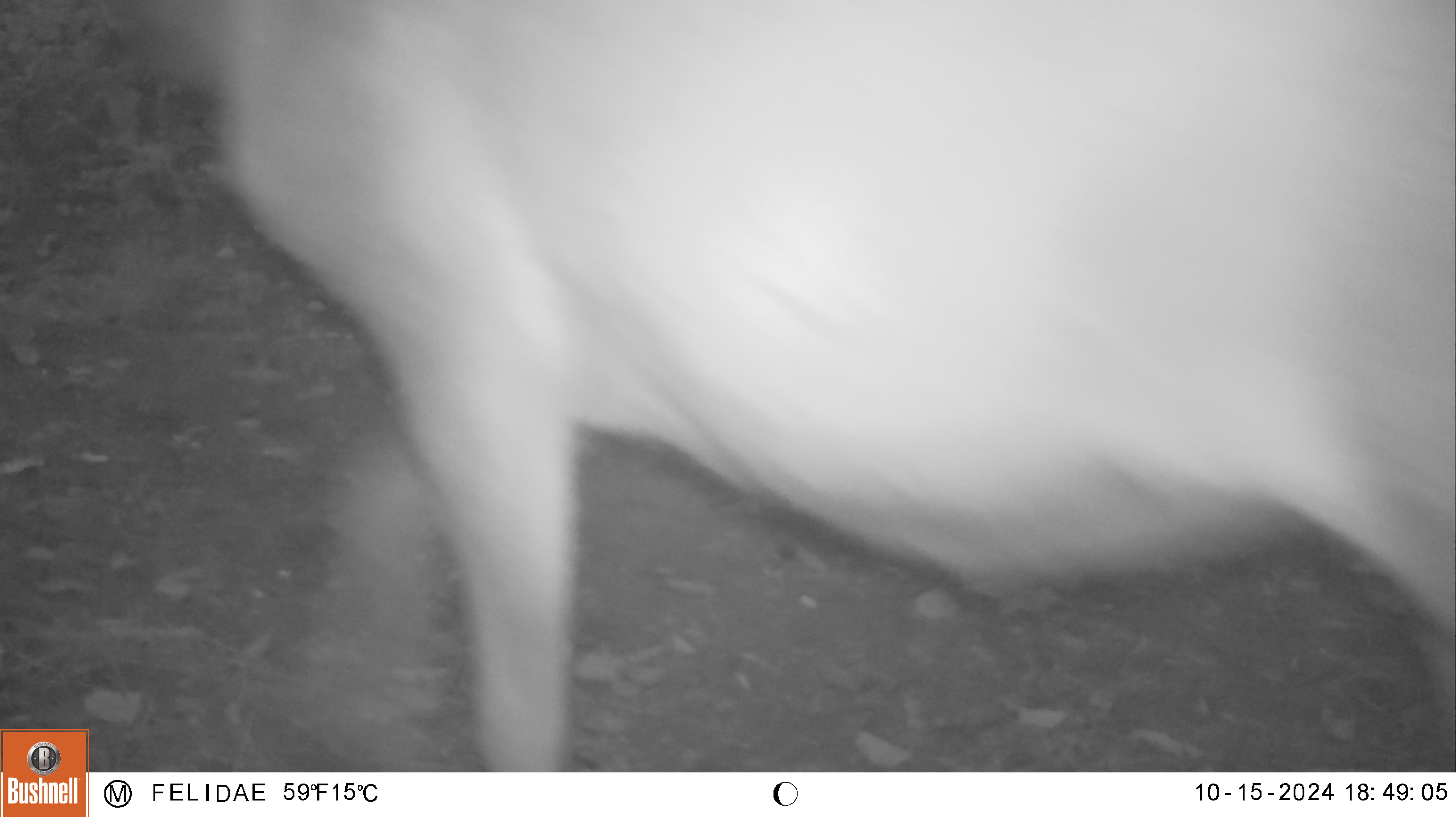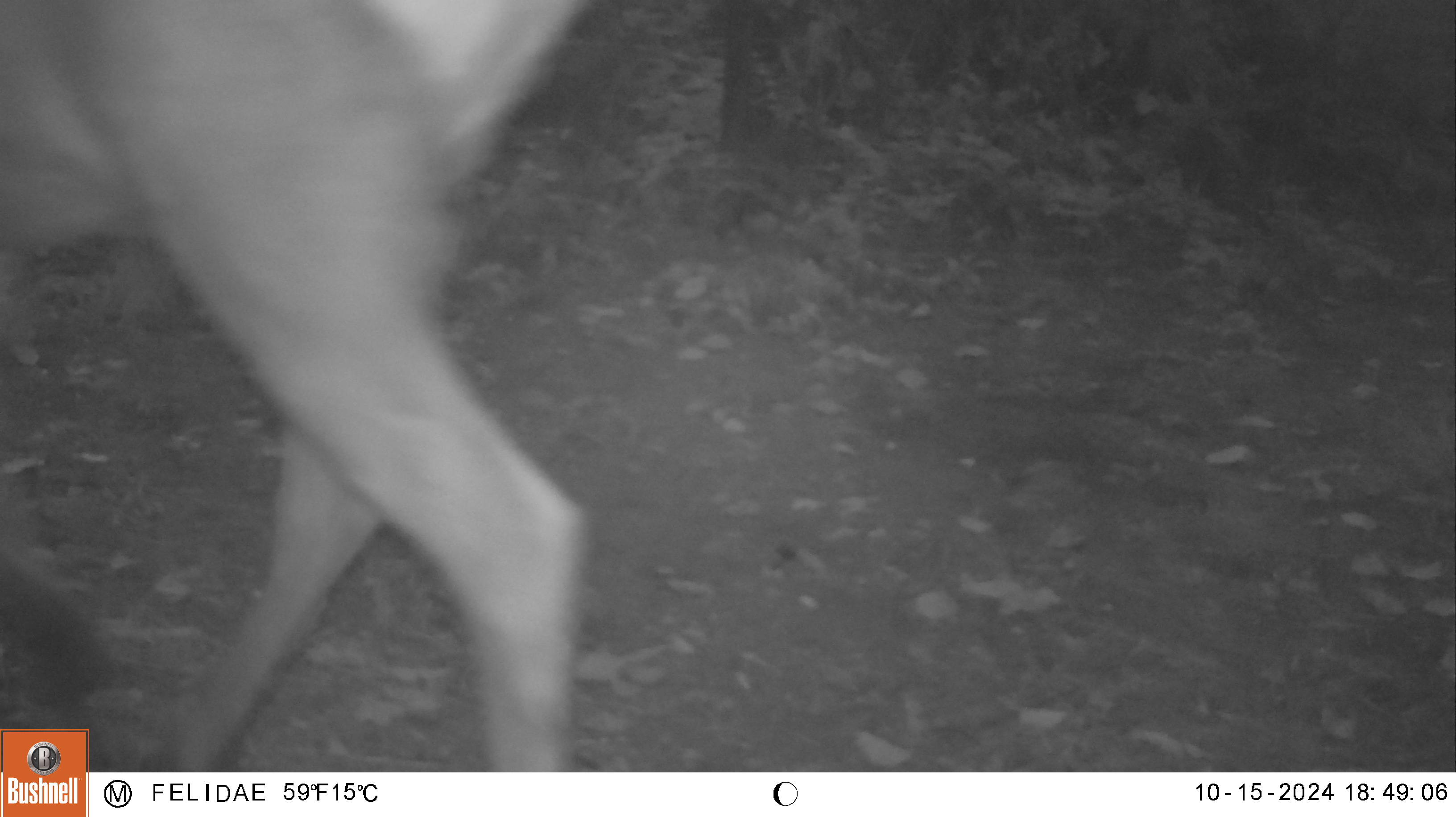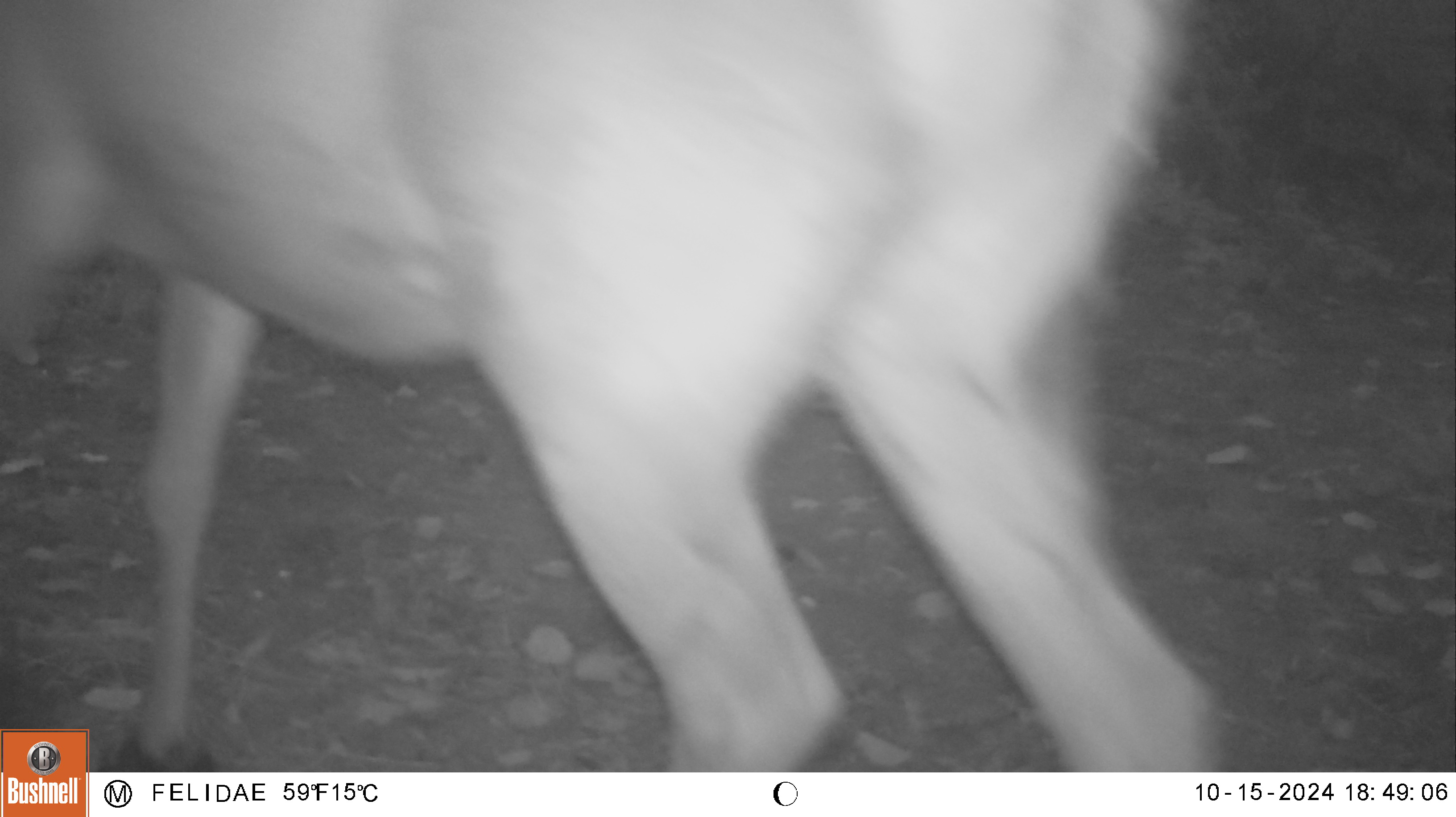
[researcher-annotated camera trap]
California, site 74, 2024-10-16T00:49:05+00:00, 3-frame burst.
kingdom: Animalia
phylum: Chordata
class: Mammalia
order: Artiodactyla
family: Cervidae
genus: Cervus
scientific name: Cervus canadensis nannodes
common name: tule elk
Tule elk (Cervus canadensis nannodes).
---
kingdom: Animalia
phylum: Chordata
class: Mammalia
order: Artiodactyla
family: Cervidae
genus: Odocoileus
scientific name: Odocoileus hemionus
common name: mule deer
Mule deer (Odocoileus hemionus).